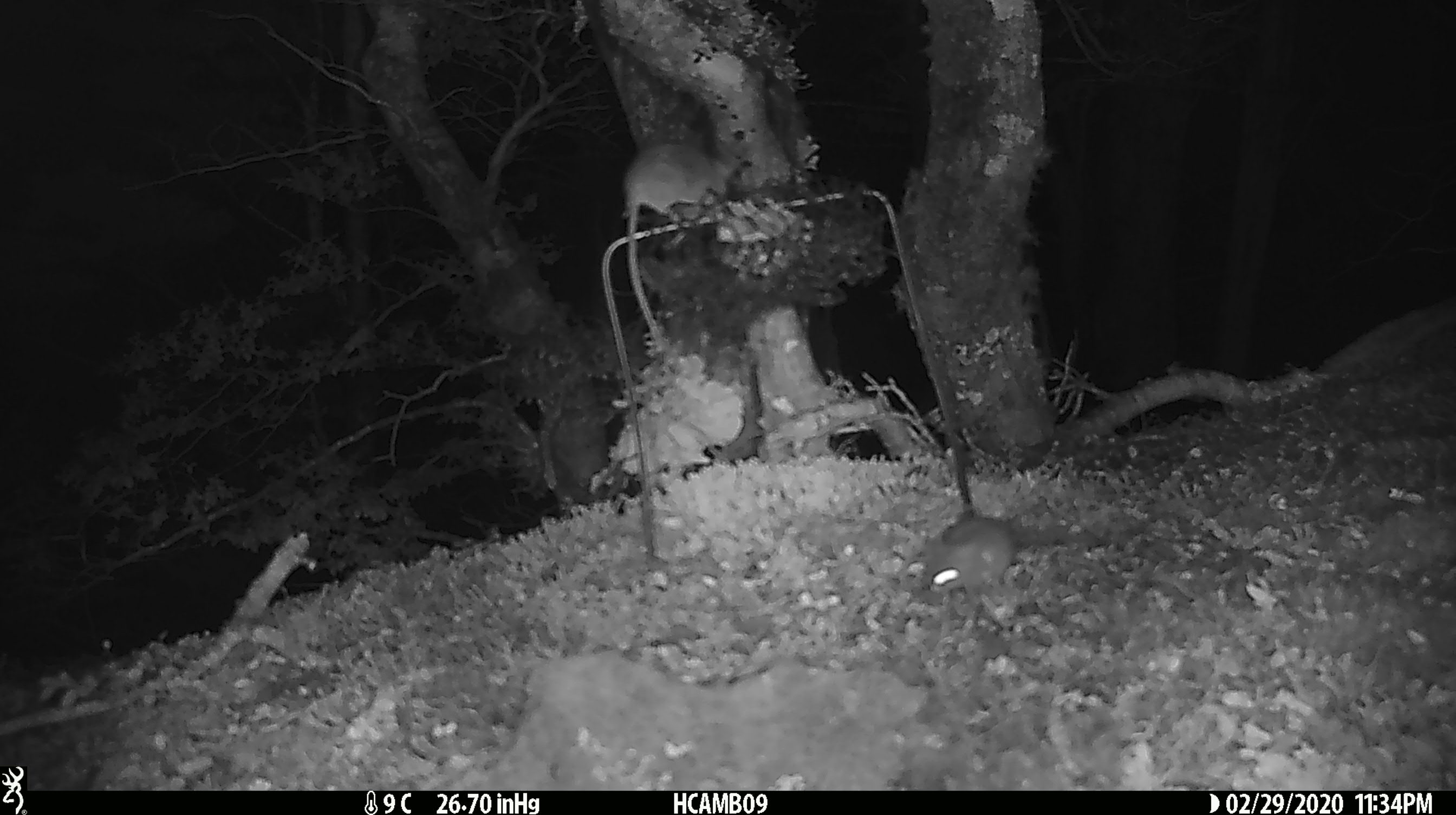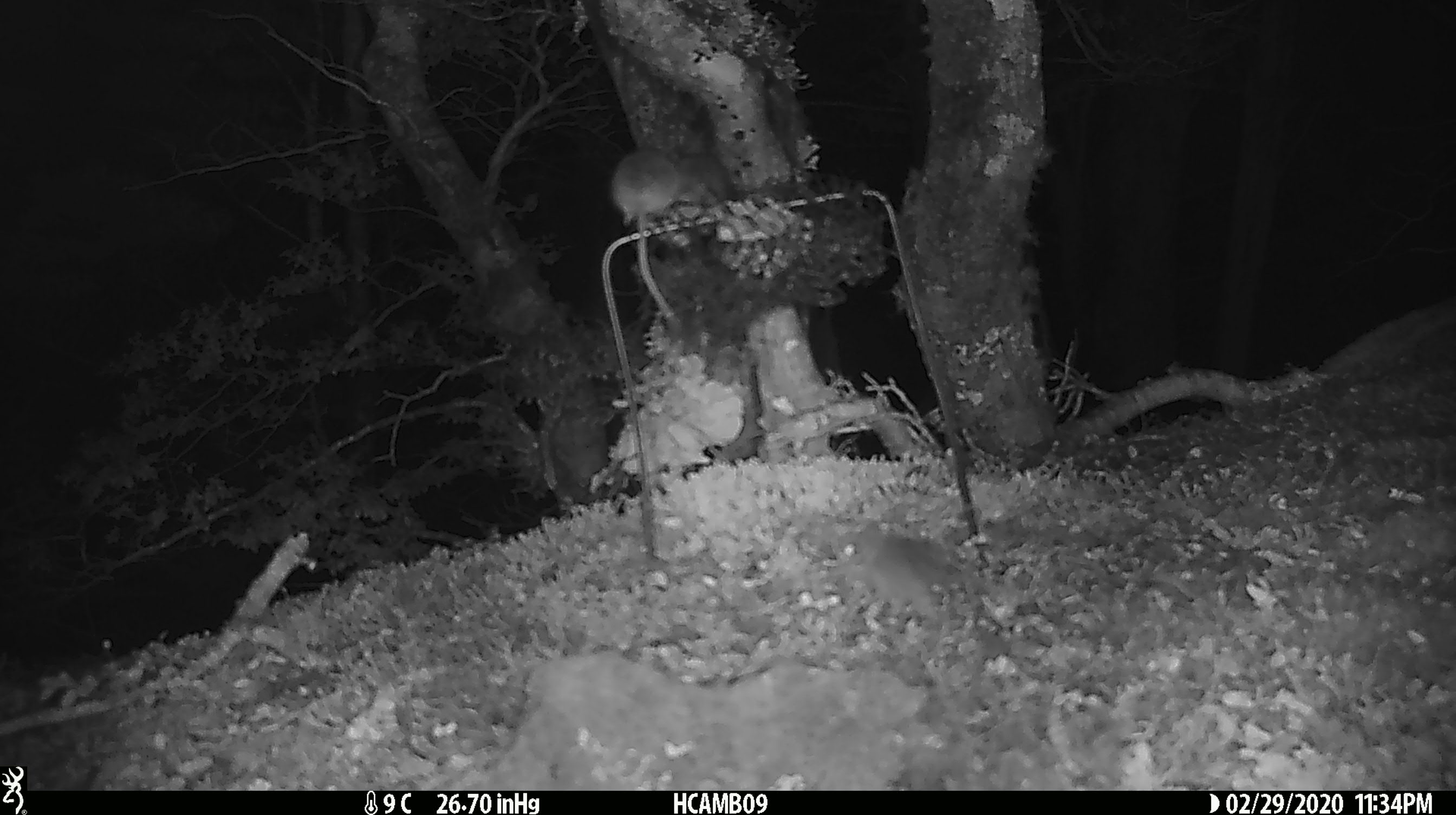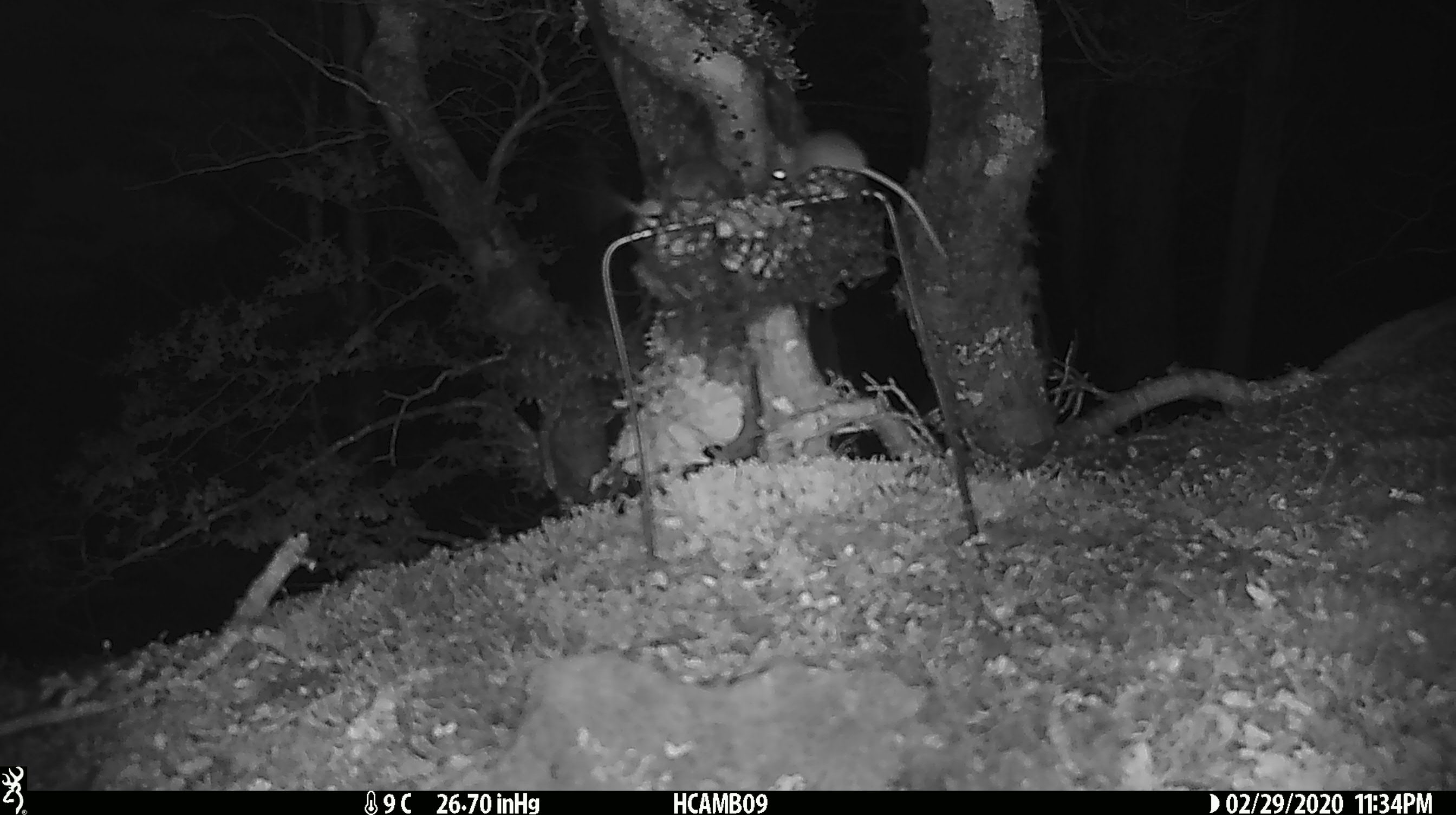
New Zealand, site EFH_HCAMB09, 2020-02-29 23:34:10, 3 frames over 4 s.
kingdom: Animalia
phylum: Chordata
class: Mammalia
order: Rodentia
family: Muridae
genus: Mus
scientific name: Mus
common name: mouse